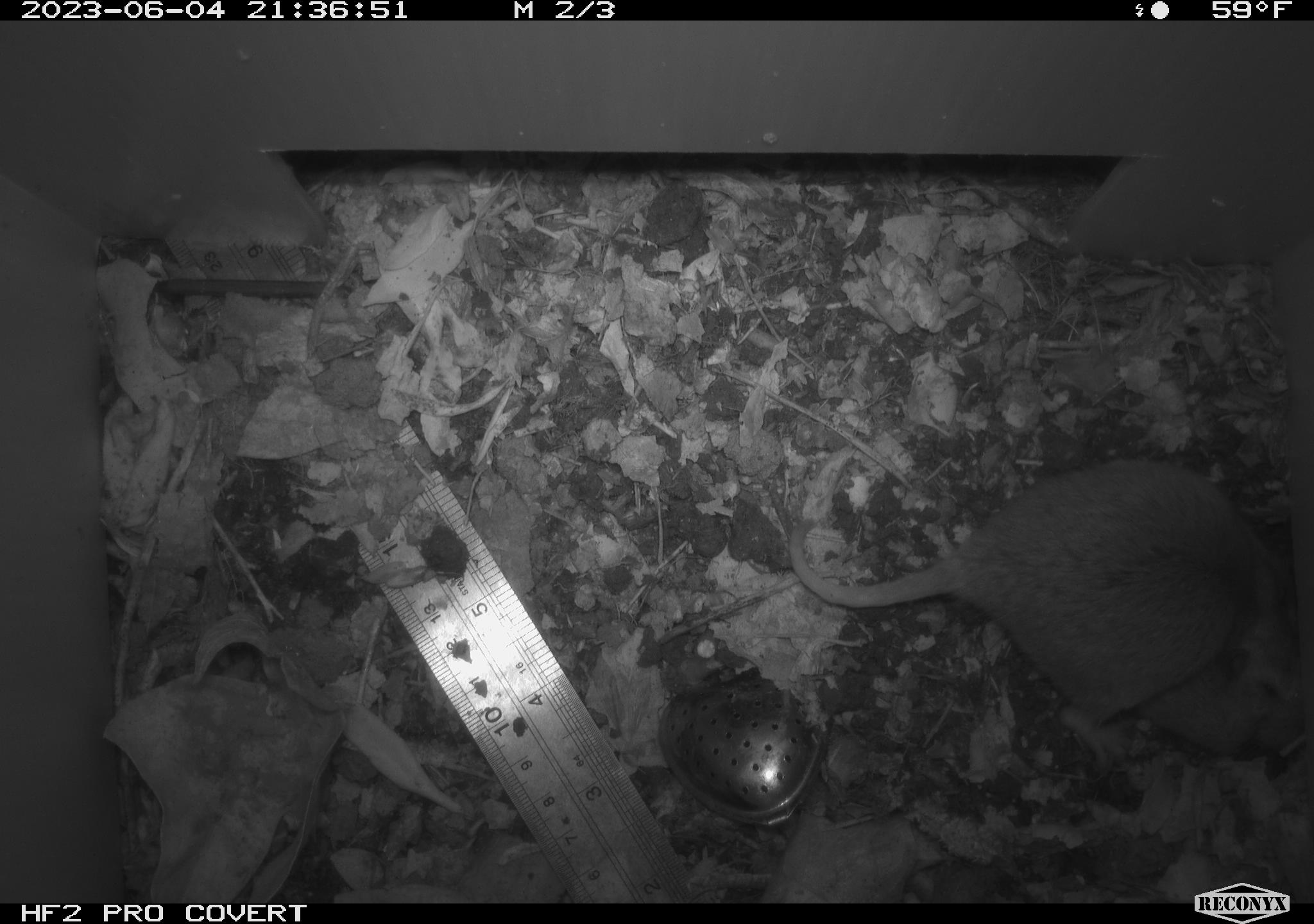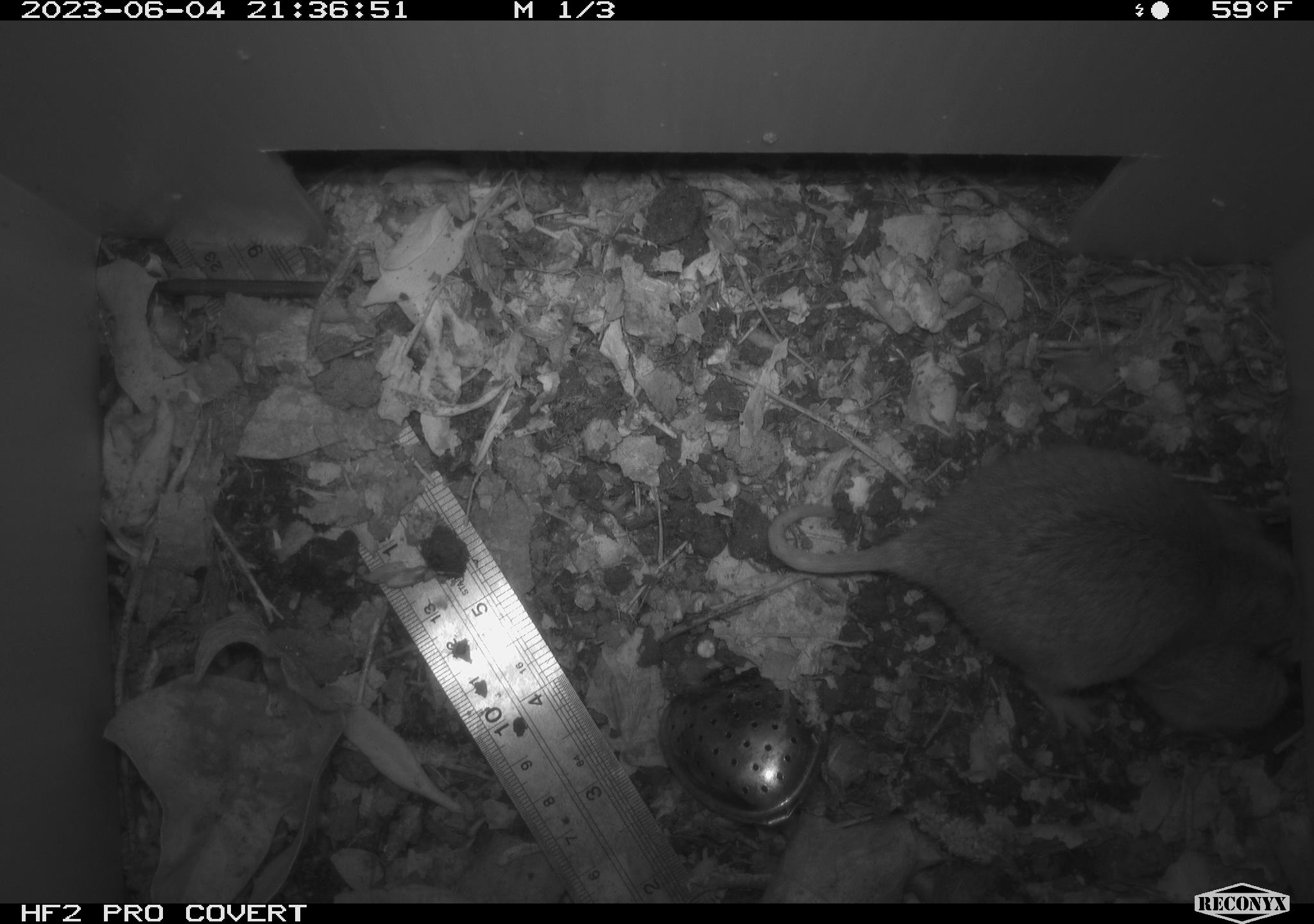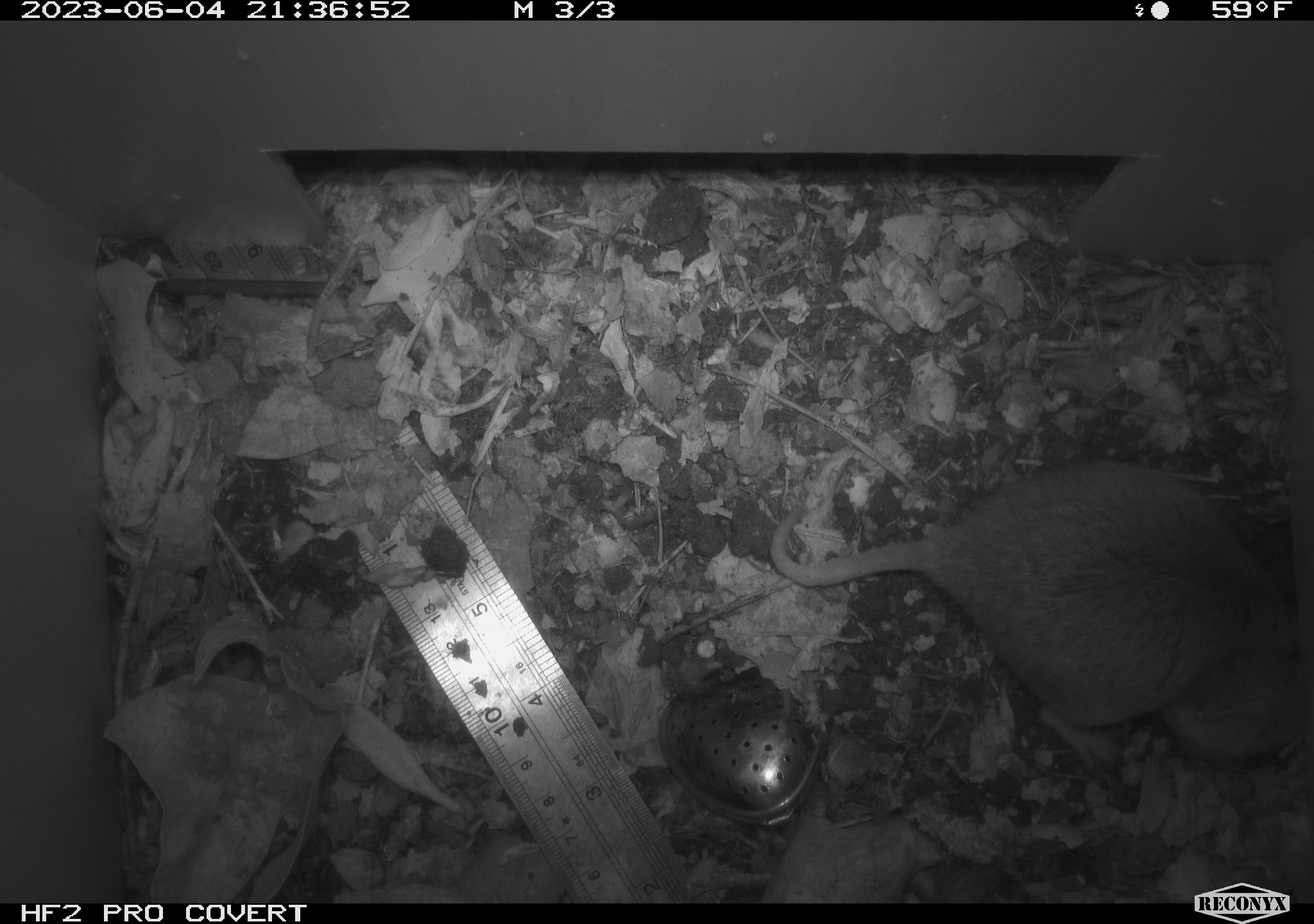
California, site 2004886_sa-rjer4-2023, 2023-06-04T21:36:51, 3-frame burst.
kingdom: Animalia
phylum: Chordata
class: Mammalia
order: Rodentia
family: Geomyidae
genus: Megascapheus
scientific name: Megascapheus bottae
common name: botta's pocket gopher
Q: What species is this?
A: Botta's pocket gopher (Megascapheus bottae).